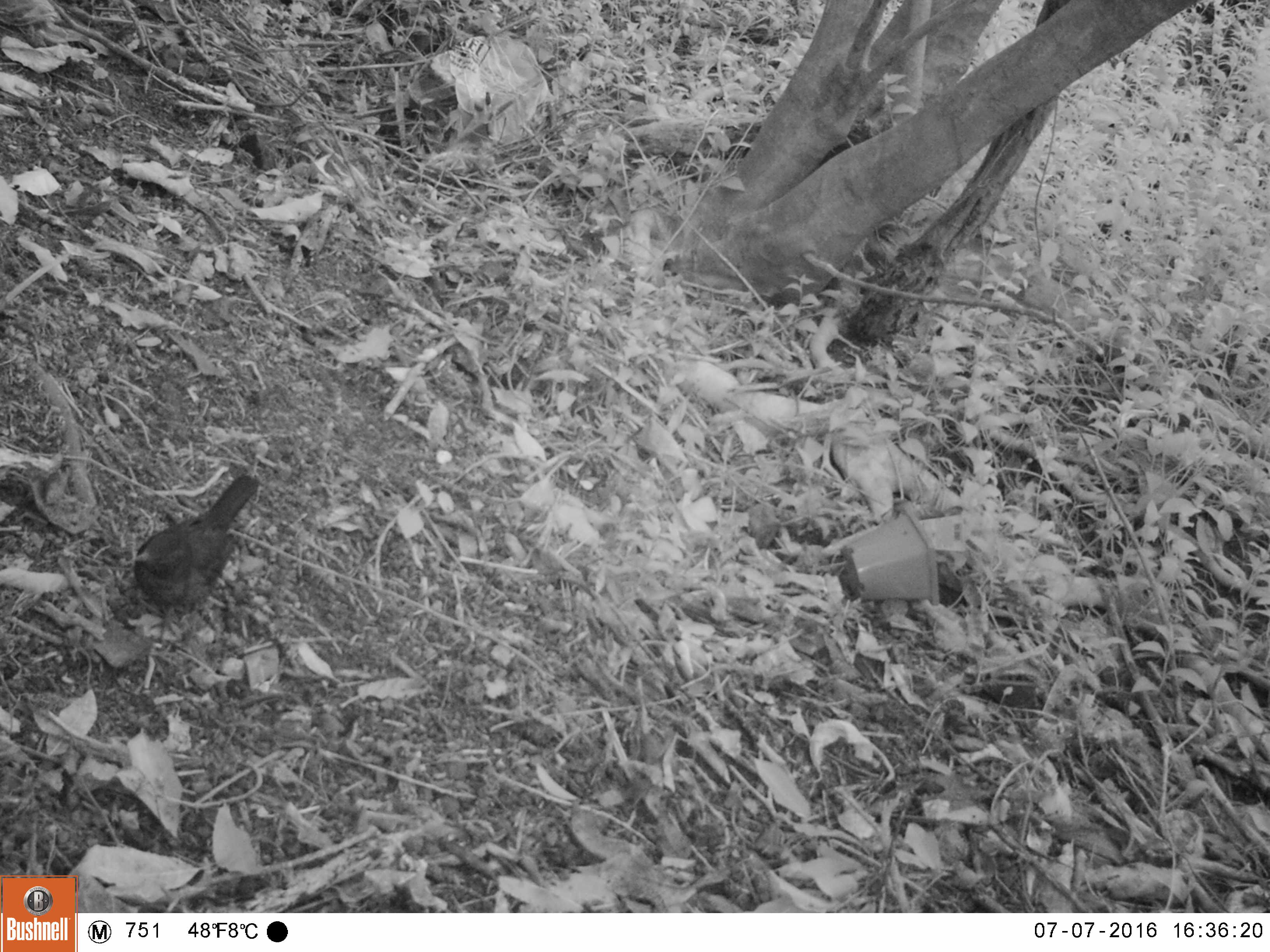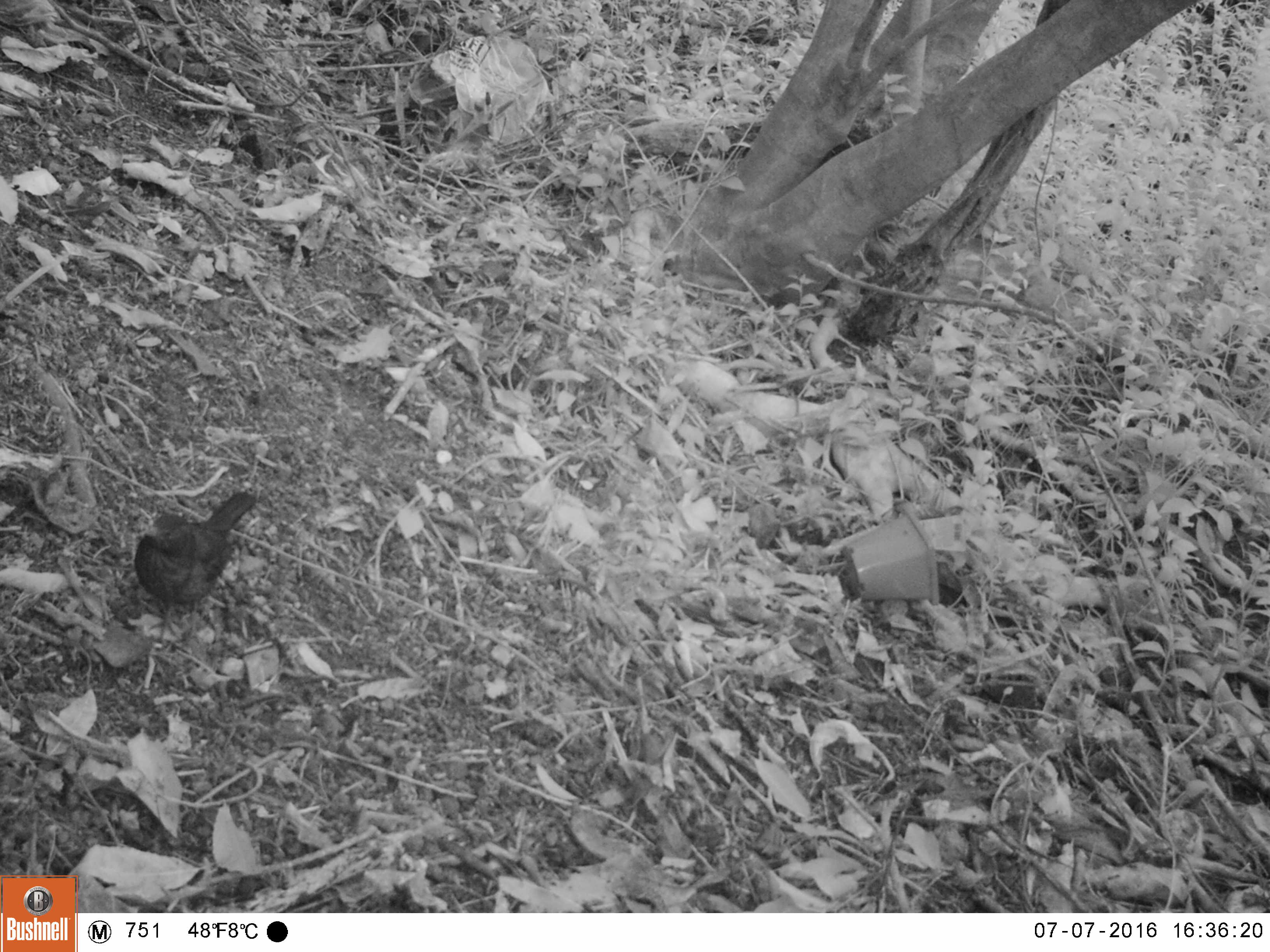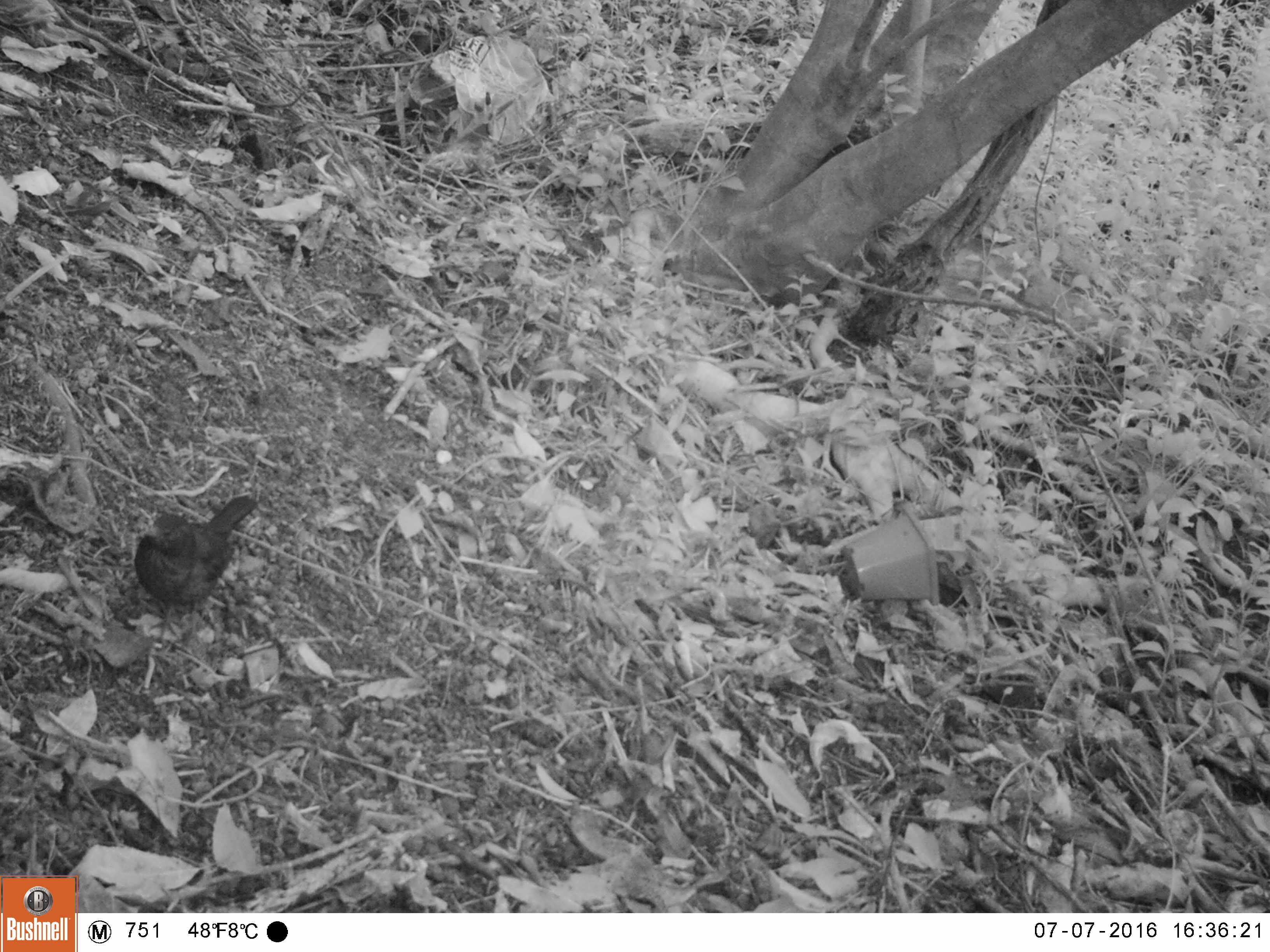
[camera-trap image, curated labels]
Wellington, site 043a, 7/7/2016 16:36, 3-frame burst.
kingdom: Animalia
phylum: Chordata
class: Aves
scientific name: Aves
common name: bird